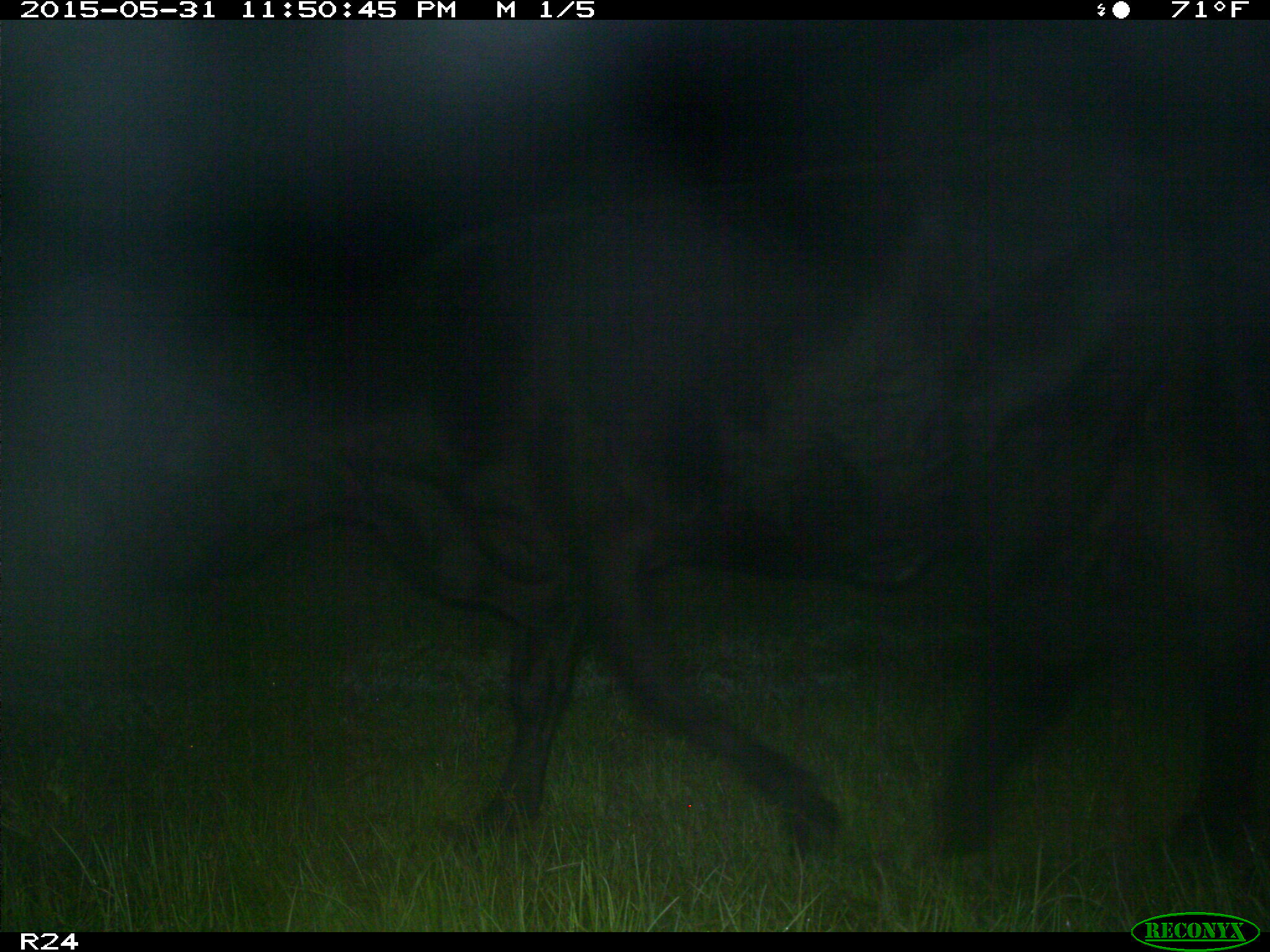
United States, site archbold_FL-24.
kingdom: Animalia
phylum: Chordata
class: Mammalia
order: Artiodactyla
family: Bovidae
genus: Bos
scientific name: Bos taurus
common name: domestic cow